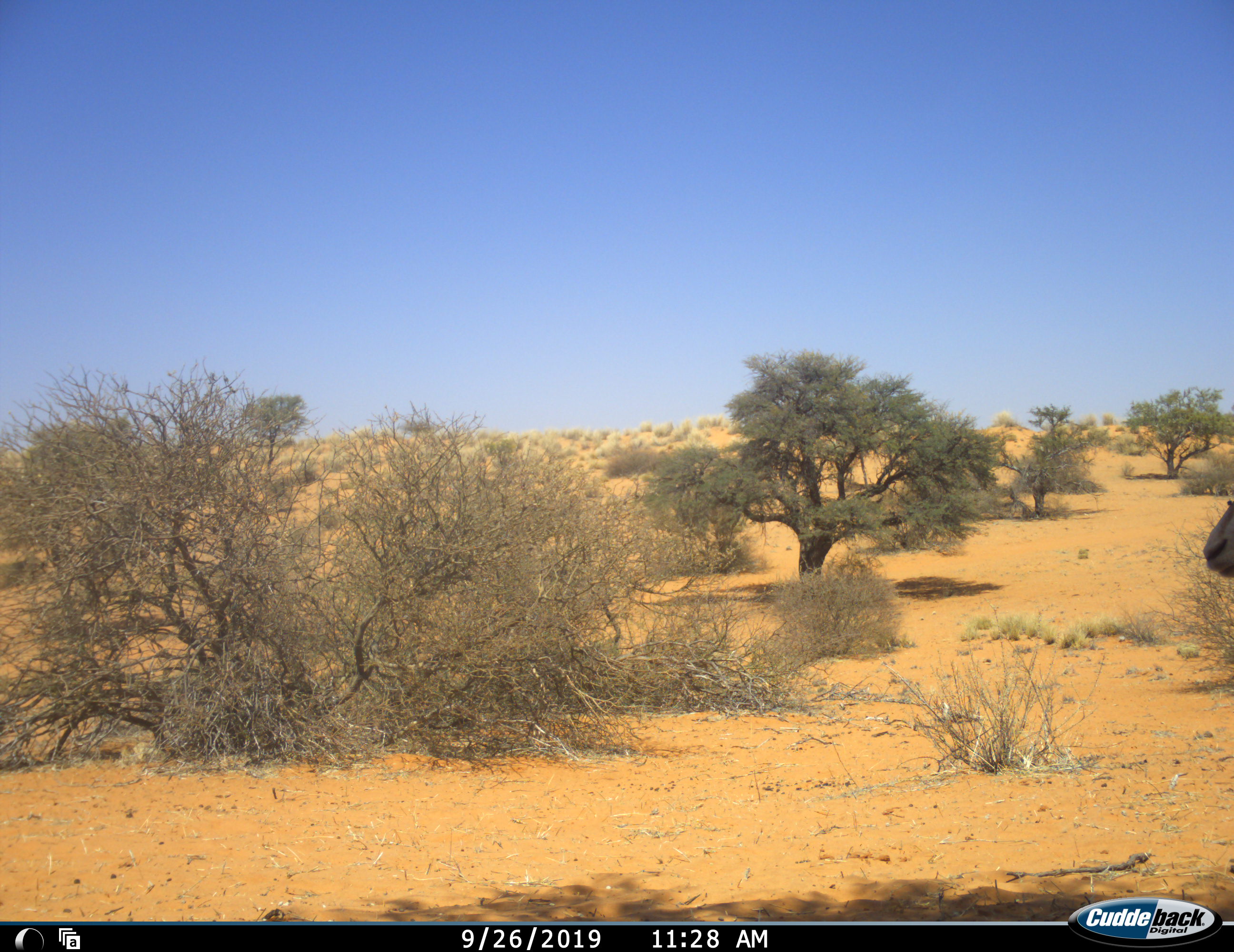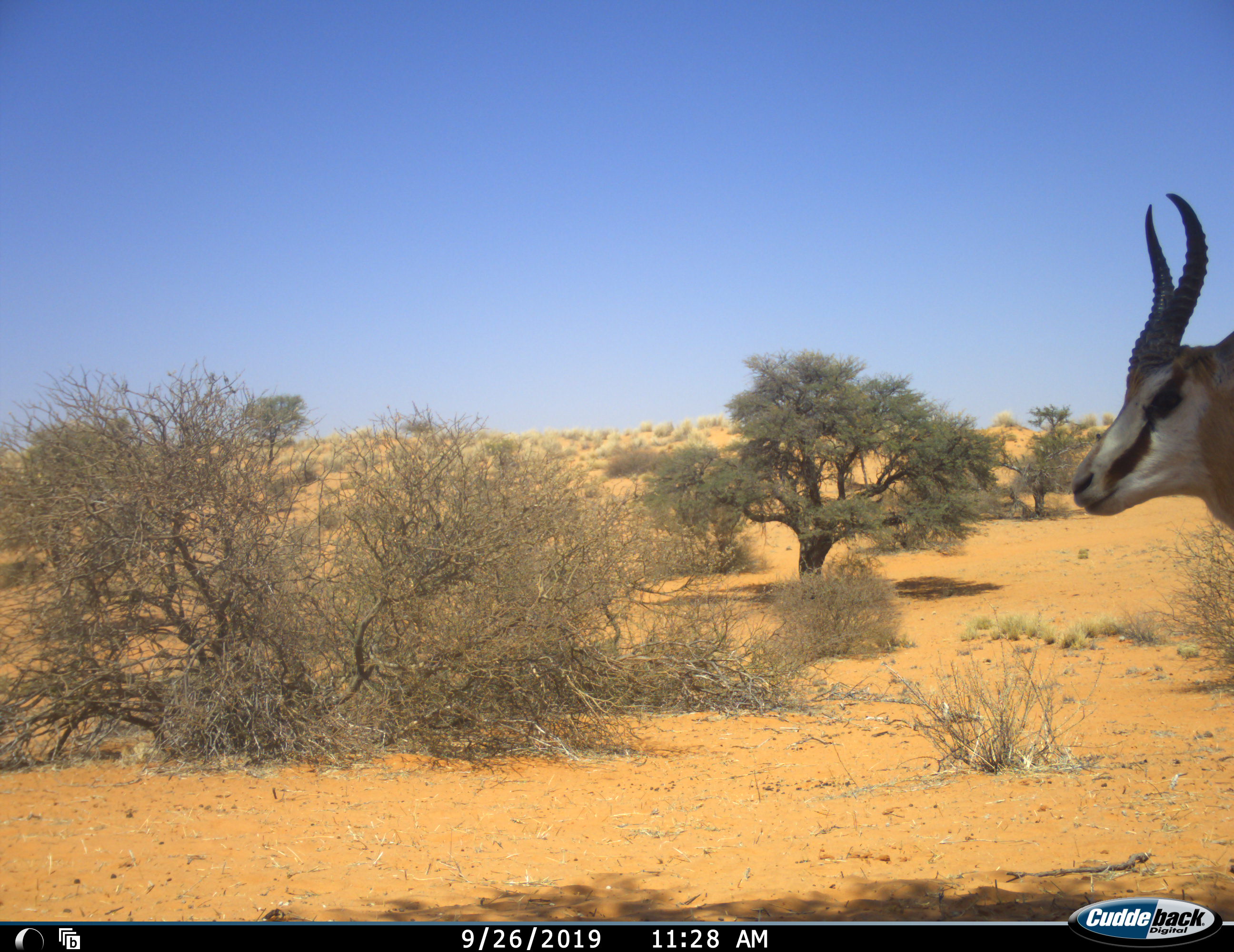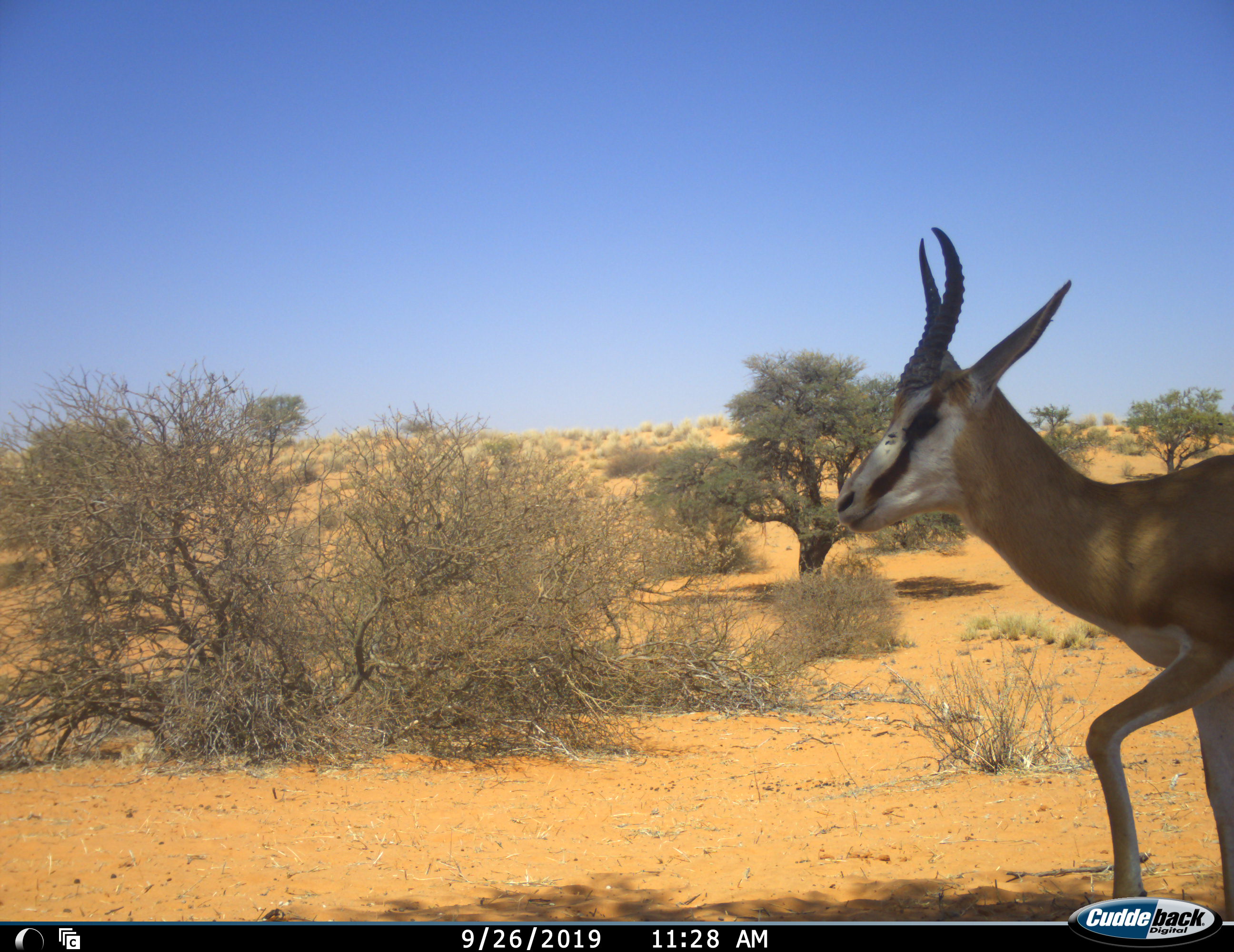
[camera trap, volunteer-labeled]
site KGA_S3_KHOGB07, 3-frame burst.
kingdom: Animalia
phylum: Chordata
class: Mammalia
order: Artiodactyla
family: Bovidae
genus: Antidorcas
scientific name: Antidorcas marsupialis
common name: springbok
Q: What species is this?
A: Springbok (Antidorcas marsupialis).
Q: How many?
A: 1.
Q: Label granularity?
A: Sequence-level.